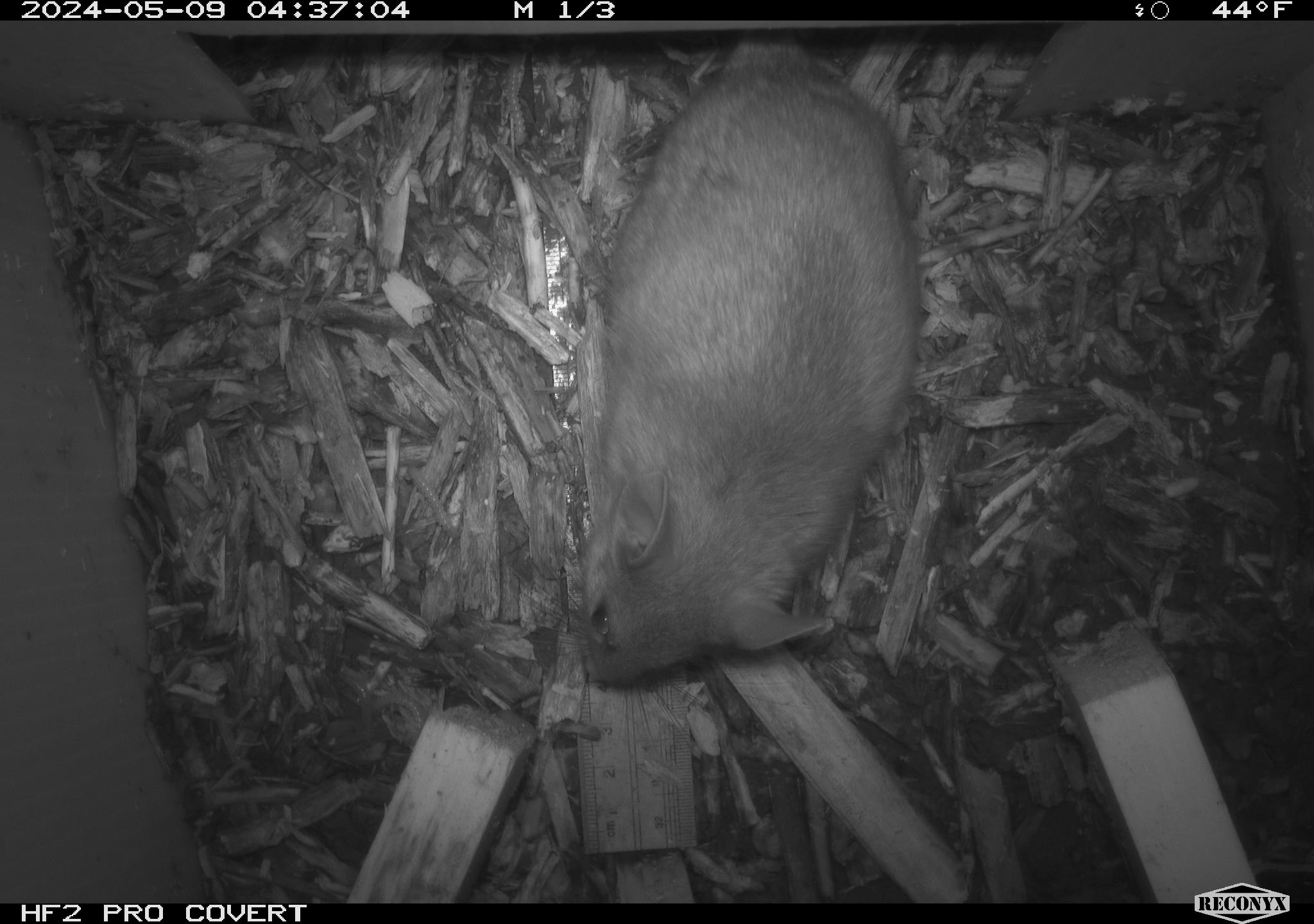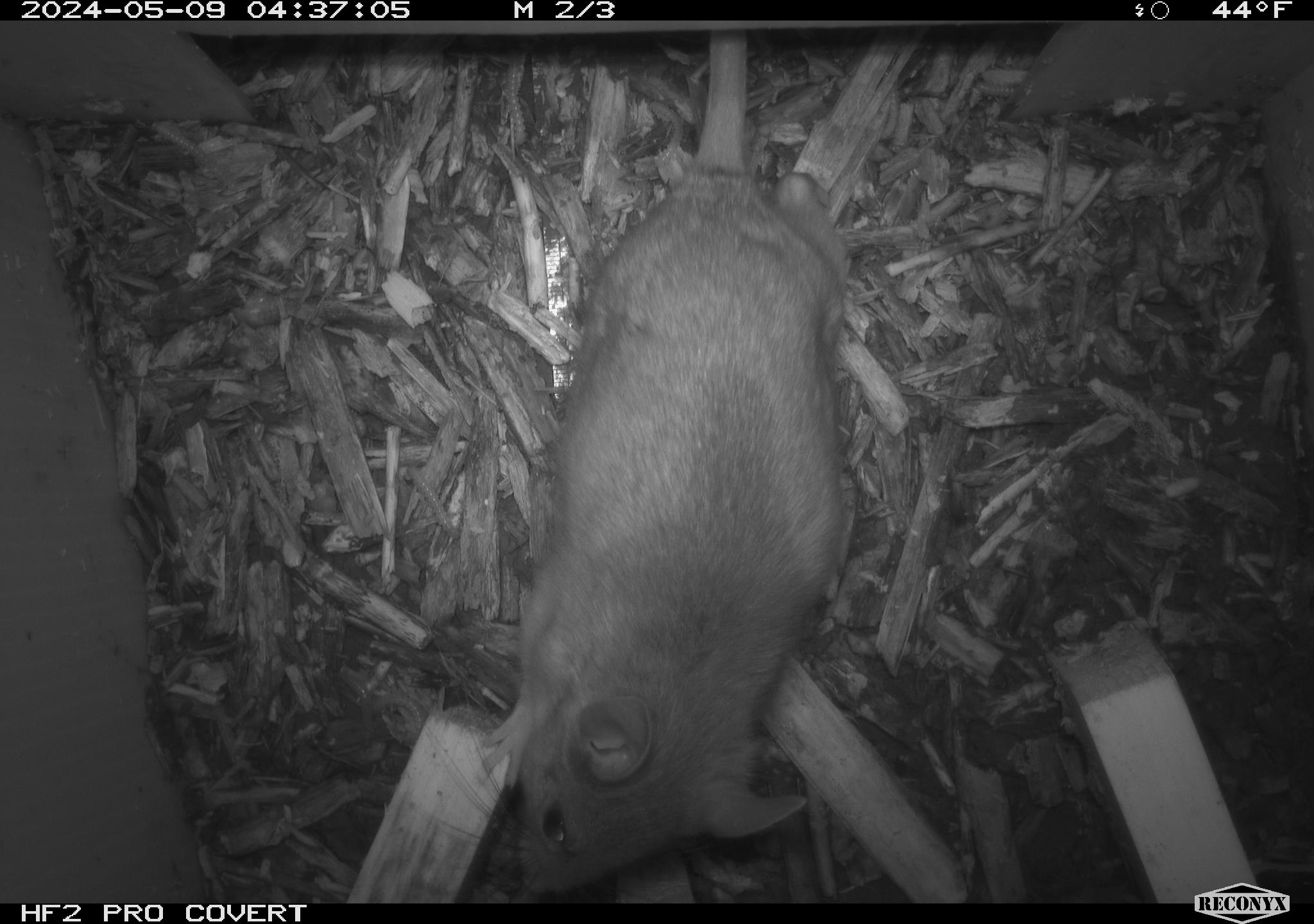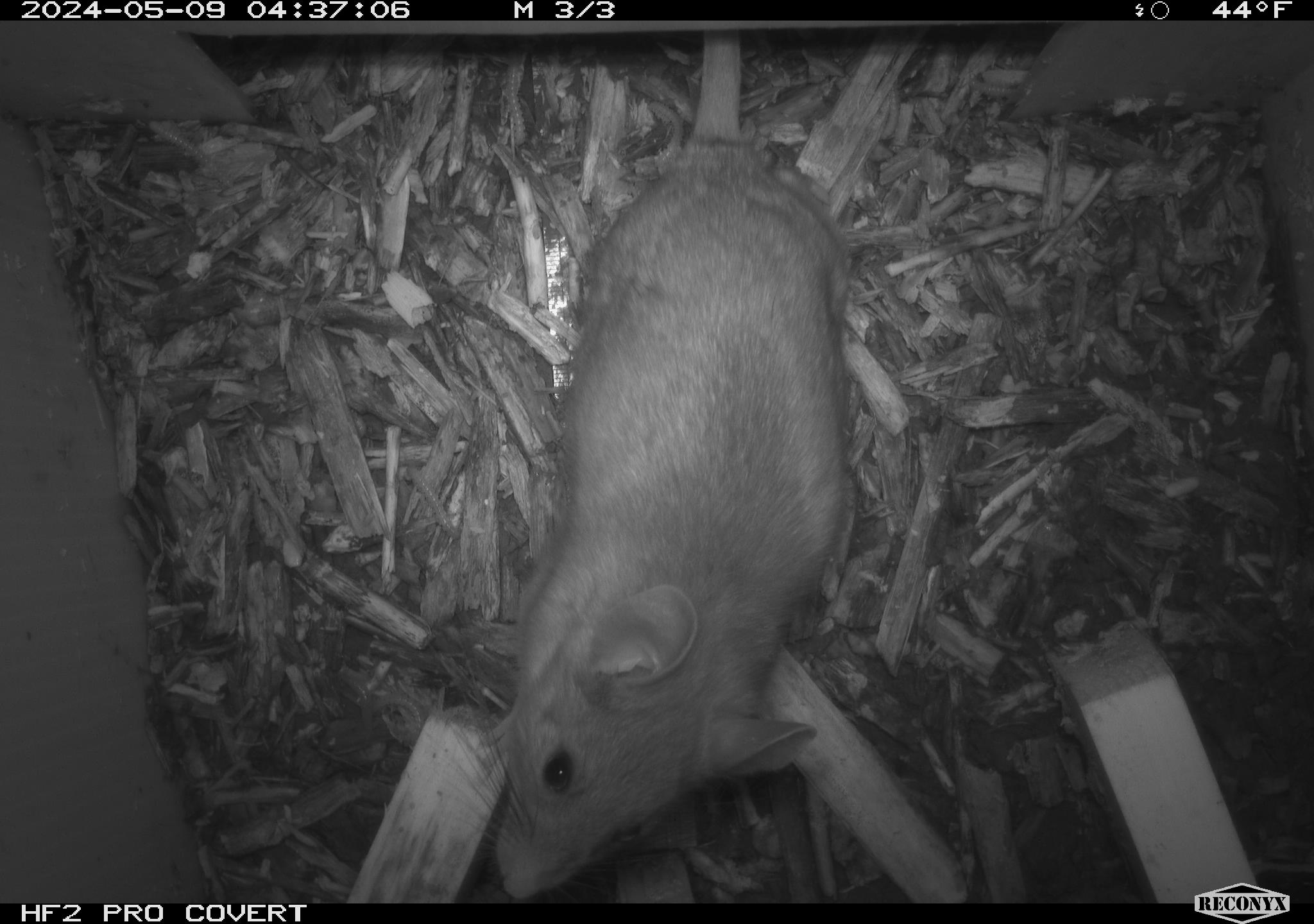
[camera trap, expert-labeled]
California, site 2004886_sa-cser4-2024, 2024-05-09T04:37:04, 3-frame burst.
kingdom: Animalia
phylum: Chordata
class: Mammalia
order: Rodentia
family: Muridae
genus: Rattus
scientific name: Rattus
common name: rat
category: rattus species